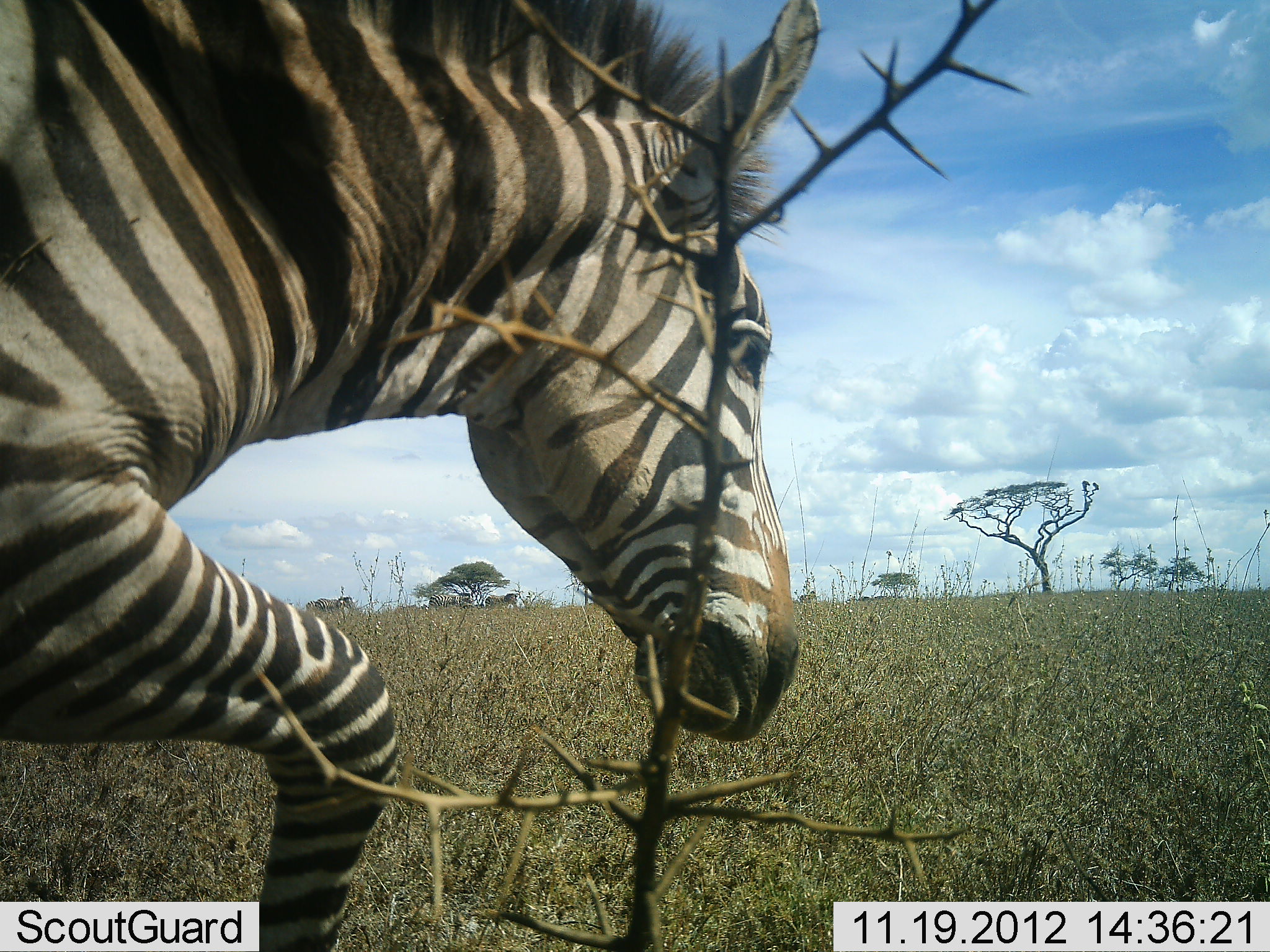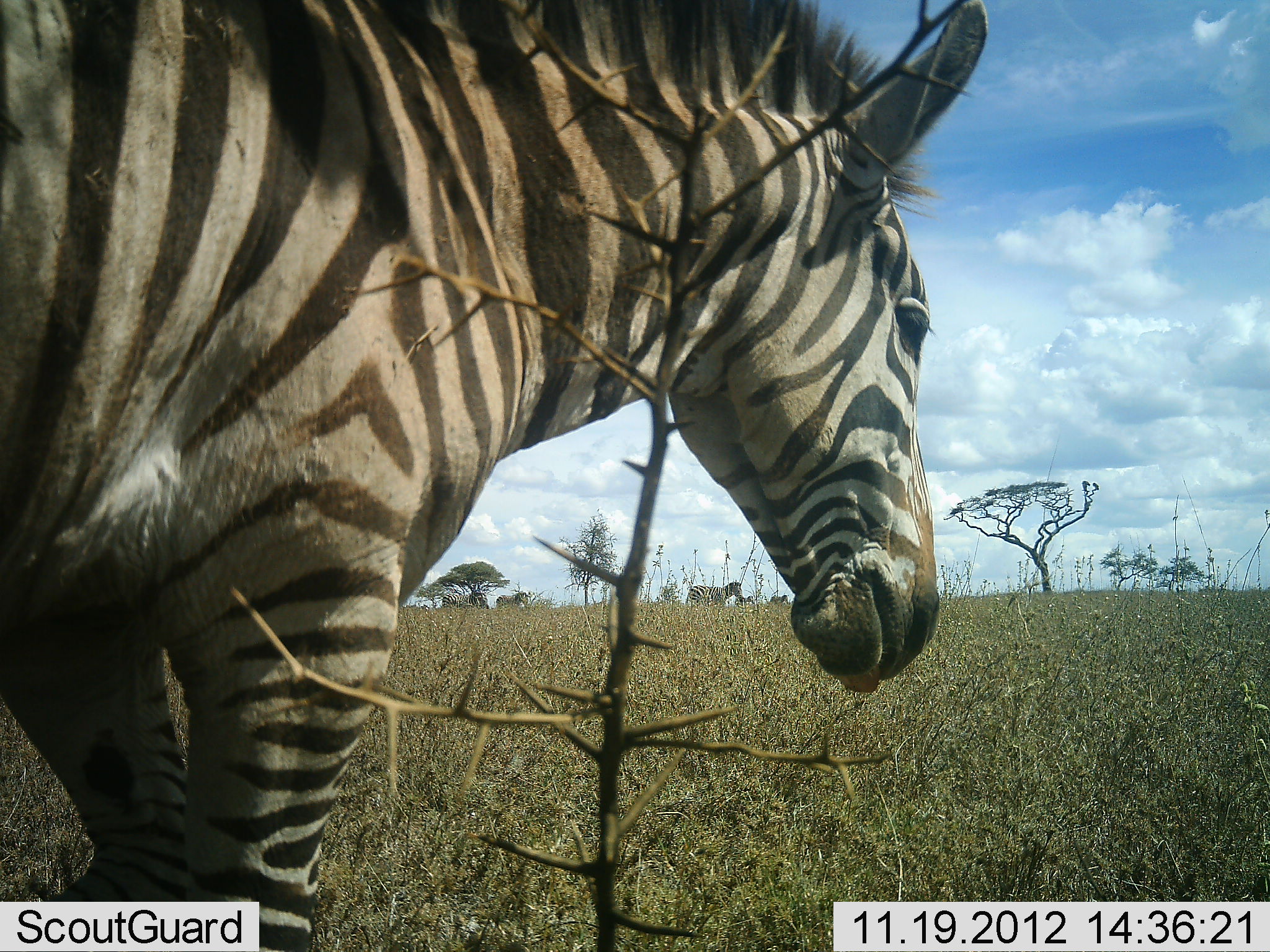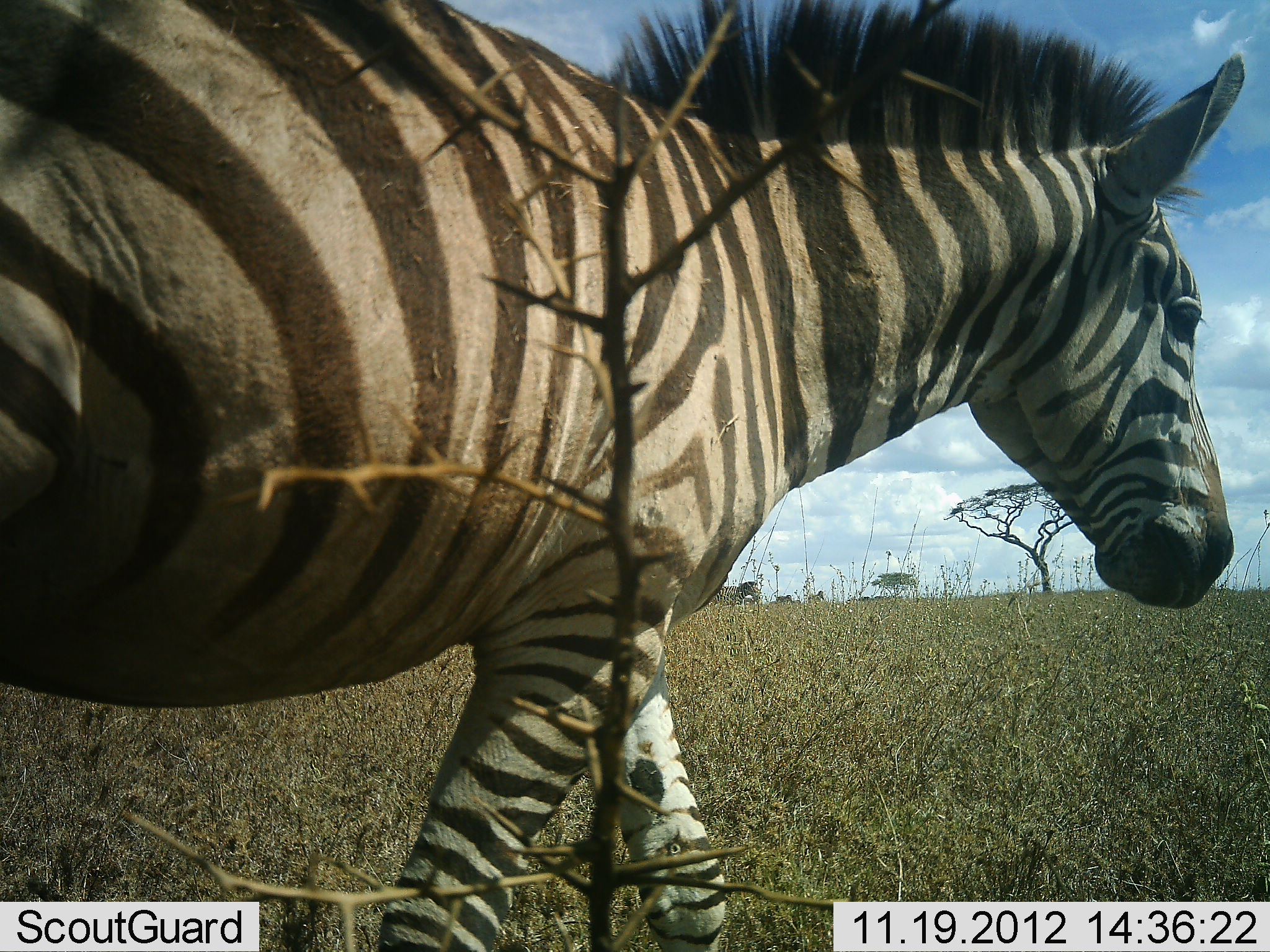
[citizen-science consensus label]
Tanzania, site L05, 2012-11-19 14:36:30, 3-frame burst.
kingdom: Animalia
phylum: Chordata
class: Mammalia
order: Perissodactyla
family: Equidae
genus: Equus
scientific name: Equus quagga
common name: plains zebra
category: zebra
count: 1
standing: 20%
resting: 0%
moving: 90%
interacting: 0%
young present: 0%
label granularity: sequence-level